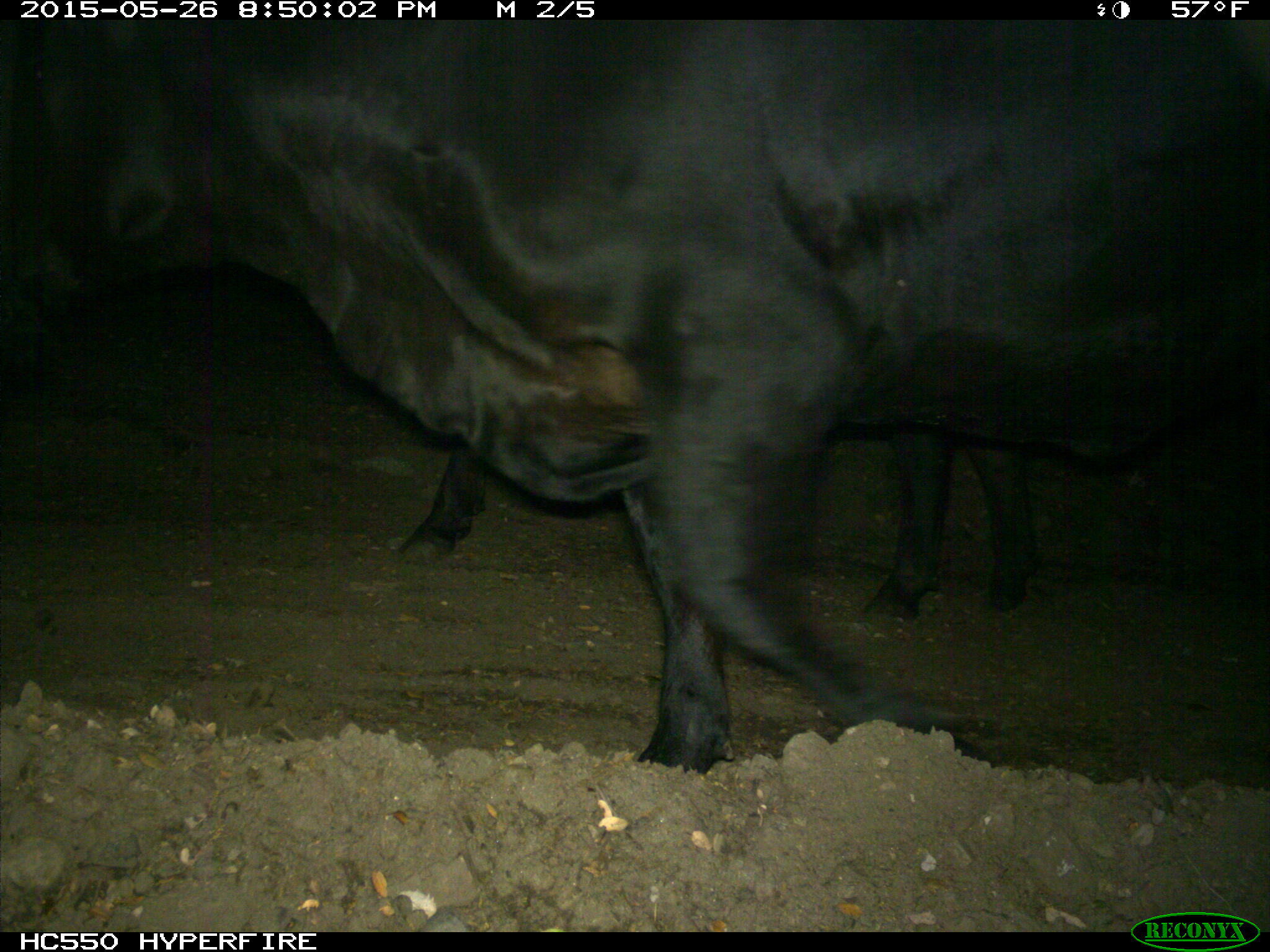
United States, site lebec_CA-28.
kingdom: Animalia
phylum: Chordata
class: Mammalia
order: Artiodactyla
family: Bovidae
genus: Bos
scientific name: Bos taurus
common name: domestic cow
Bos taurus (domestic cow).